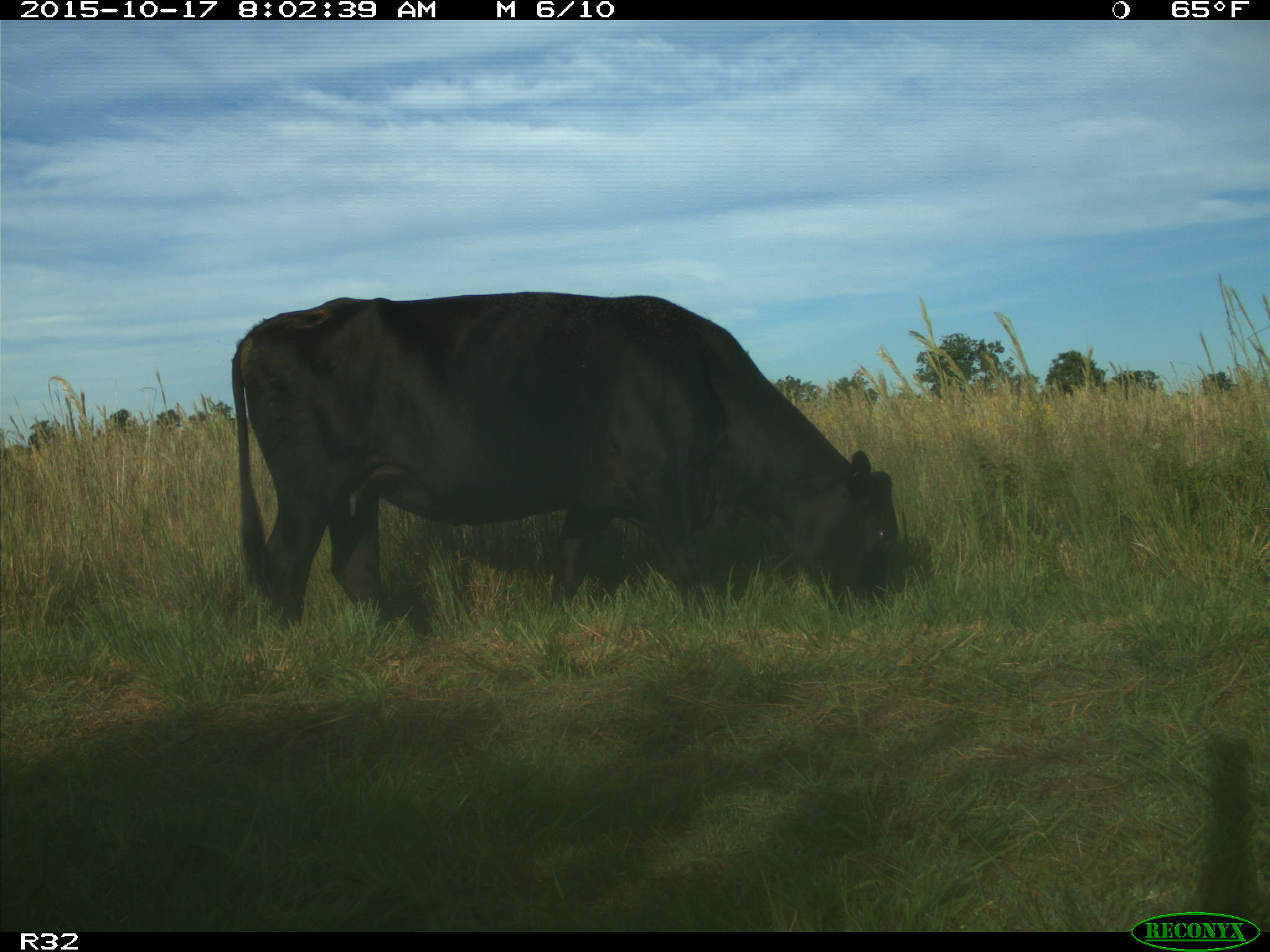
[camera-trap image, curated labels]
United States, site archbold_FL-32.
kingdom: Animalia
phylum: Chordata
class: Mammalia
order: Artiodactyla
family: Bovidae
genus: Bos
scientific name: Bos taurus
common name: domestic cow